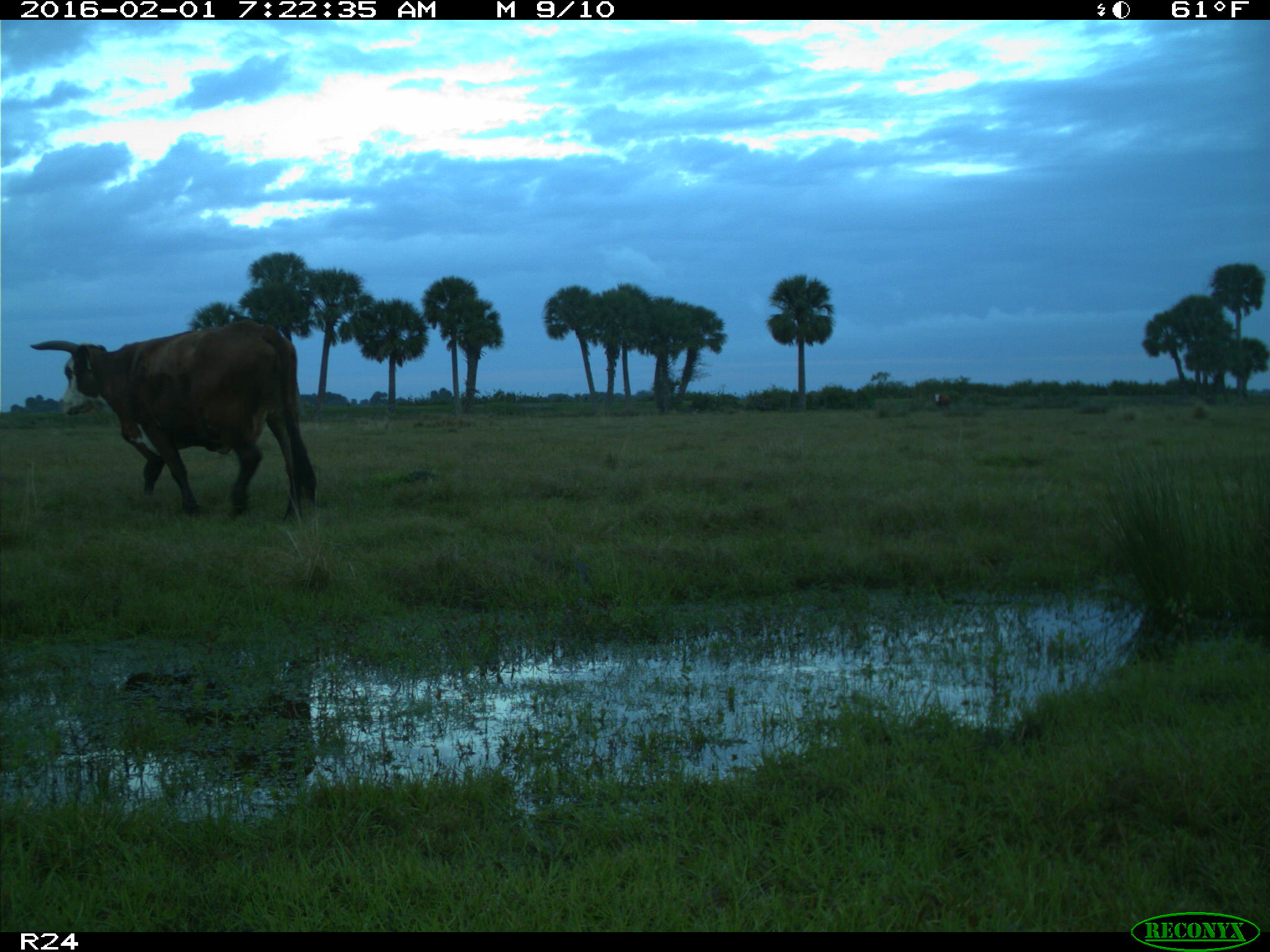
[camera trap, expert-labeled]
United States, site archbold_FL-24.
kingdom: Animalia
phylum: Chordata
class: Mammalia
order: Artiodactyla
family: Bovidae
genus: Bos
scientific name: Bos taurus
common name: domestic cow